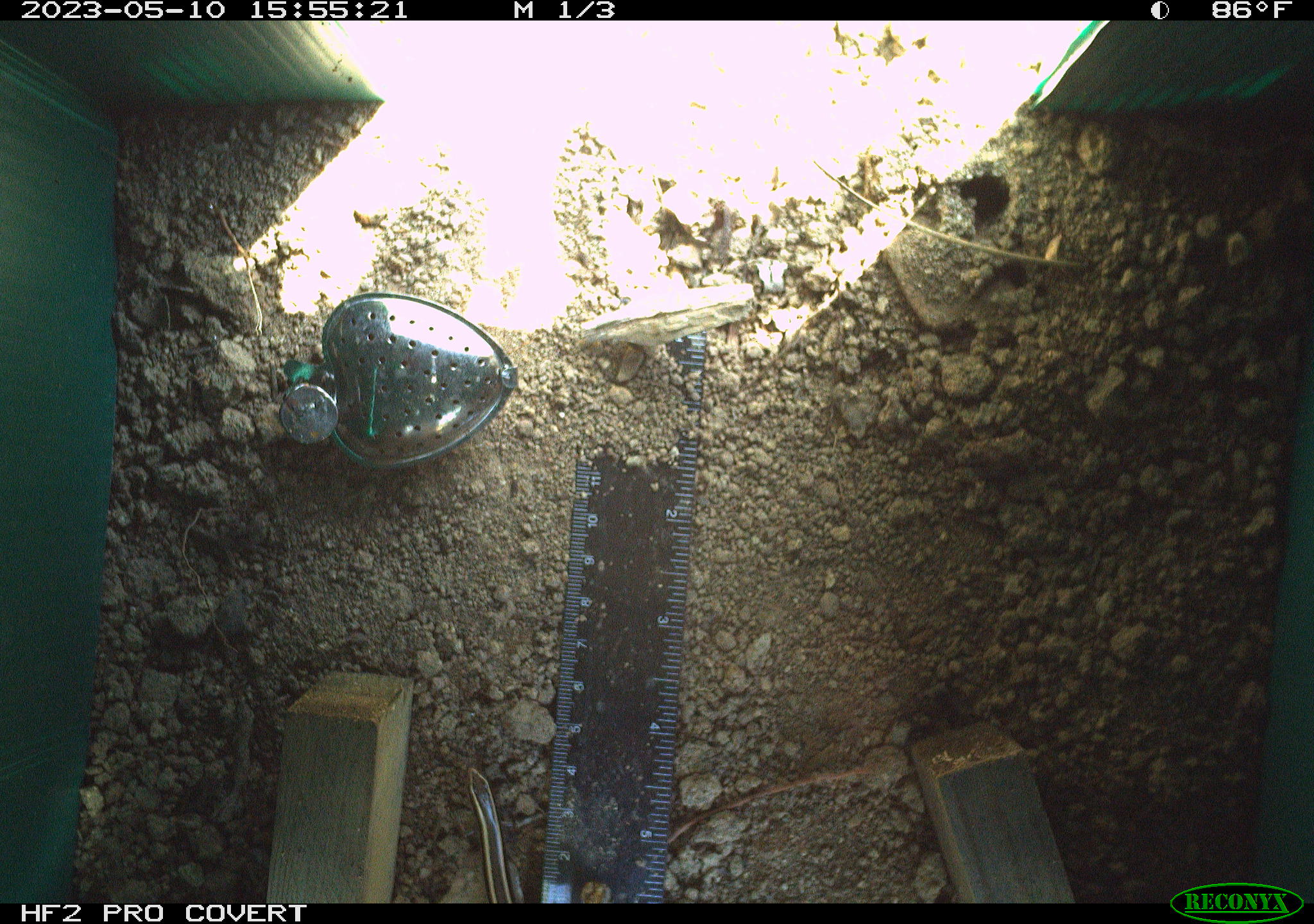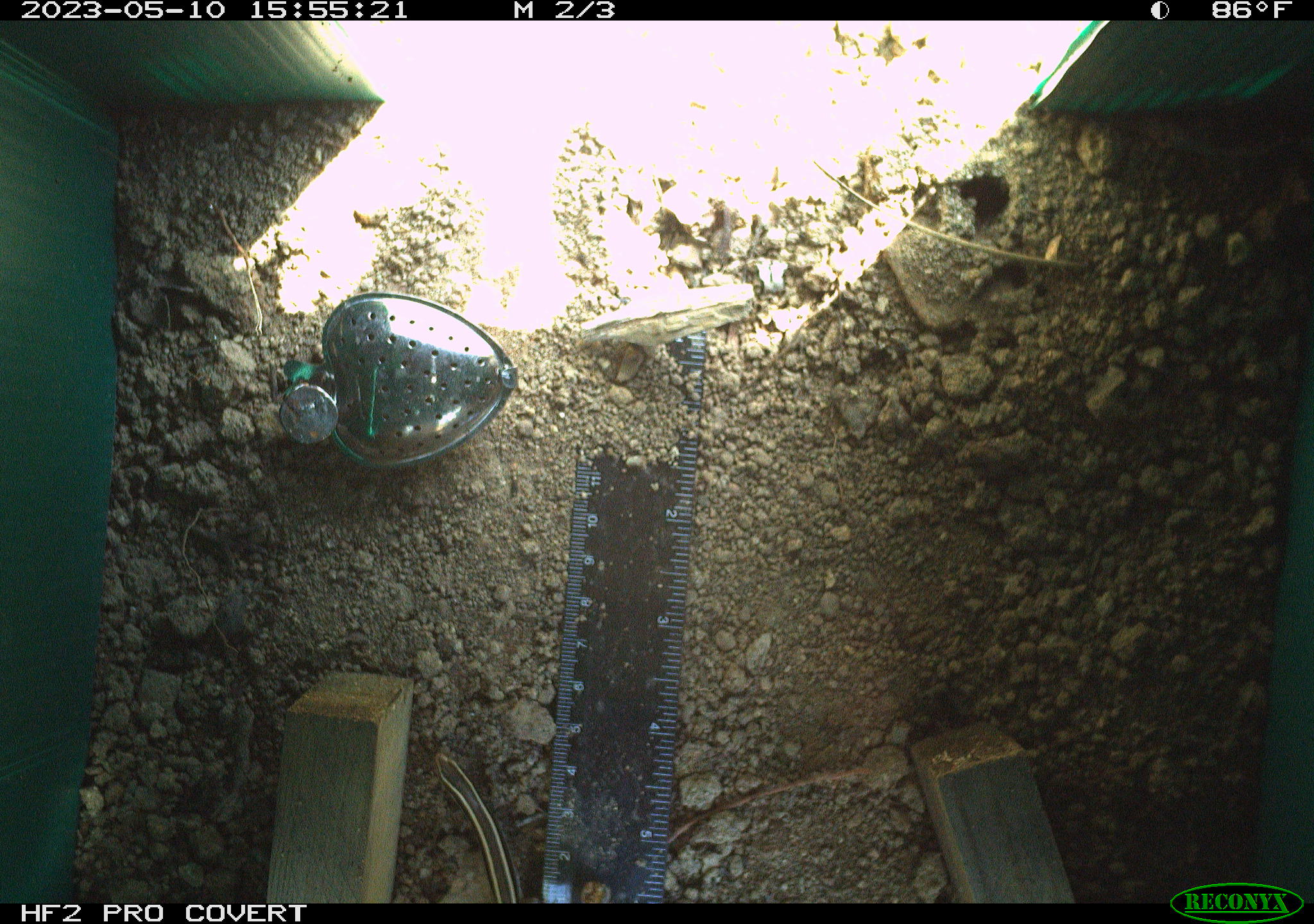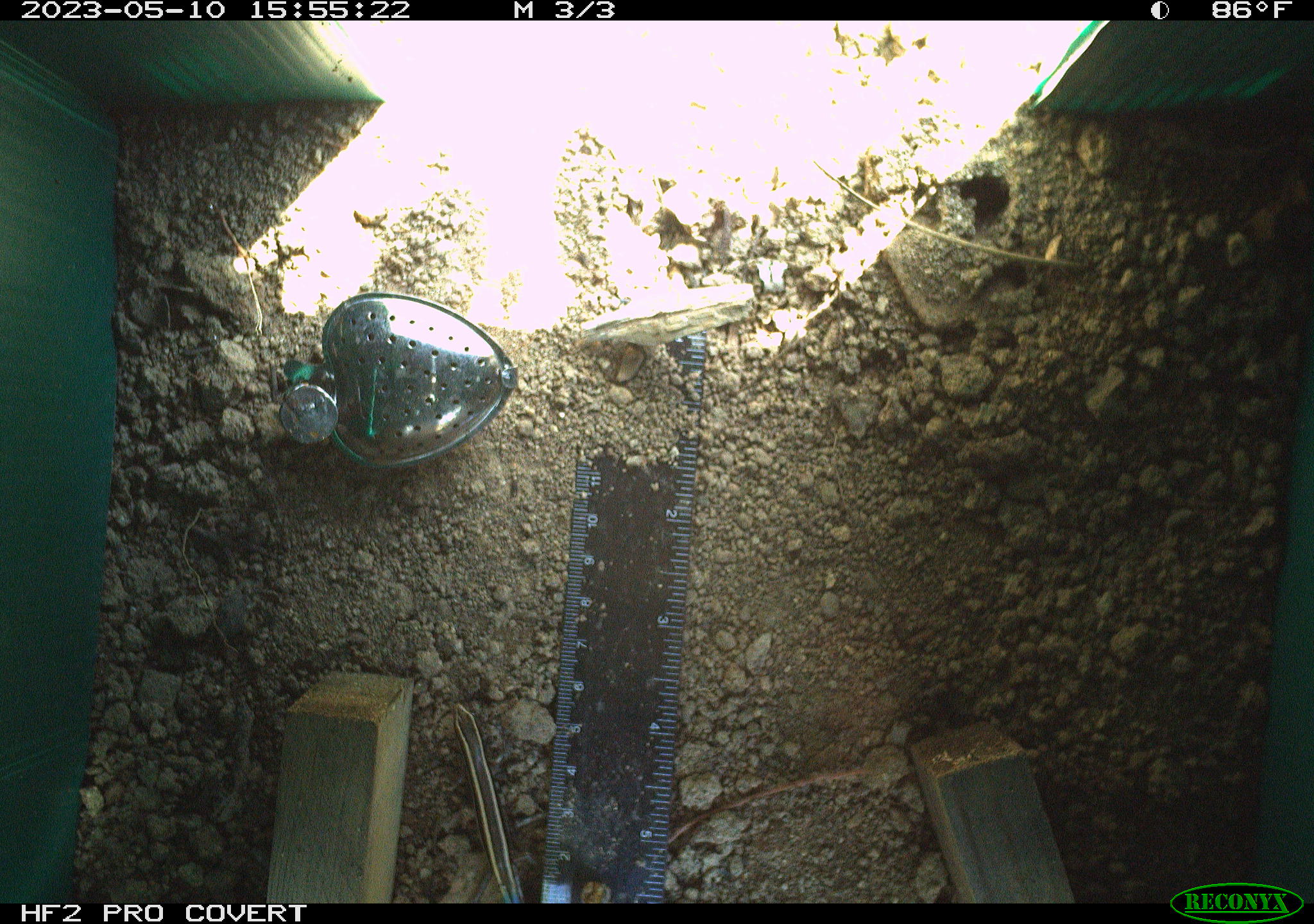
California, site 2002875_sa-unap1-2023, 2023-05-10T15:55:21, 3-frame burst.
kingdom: Animalia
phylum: Chordata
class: Reptilia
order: Squamata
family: Scincidae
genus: Plestiodon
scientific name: Plestiodon skiltonianus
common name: western skink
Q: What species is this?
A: Western skink (Plestiodon skiltonianus).